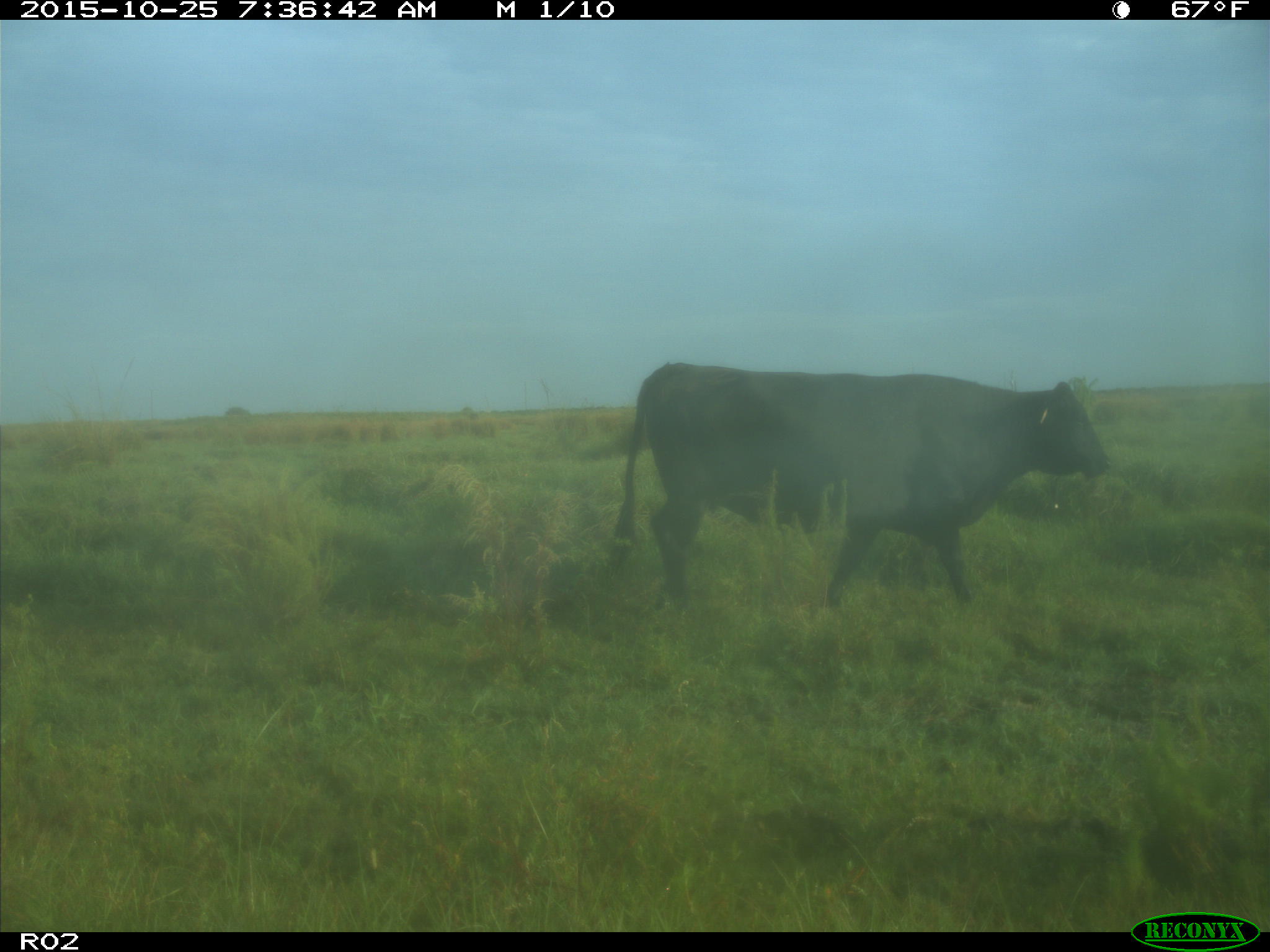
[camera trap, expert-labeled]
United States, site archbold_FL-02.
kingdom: Animalia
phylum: Chordata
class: Mammalia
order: Artiodactyla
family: Bovidae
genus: Bos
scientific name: Bos taurus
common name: domestic cow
Bos taurus (domestic cow).